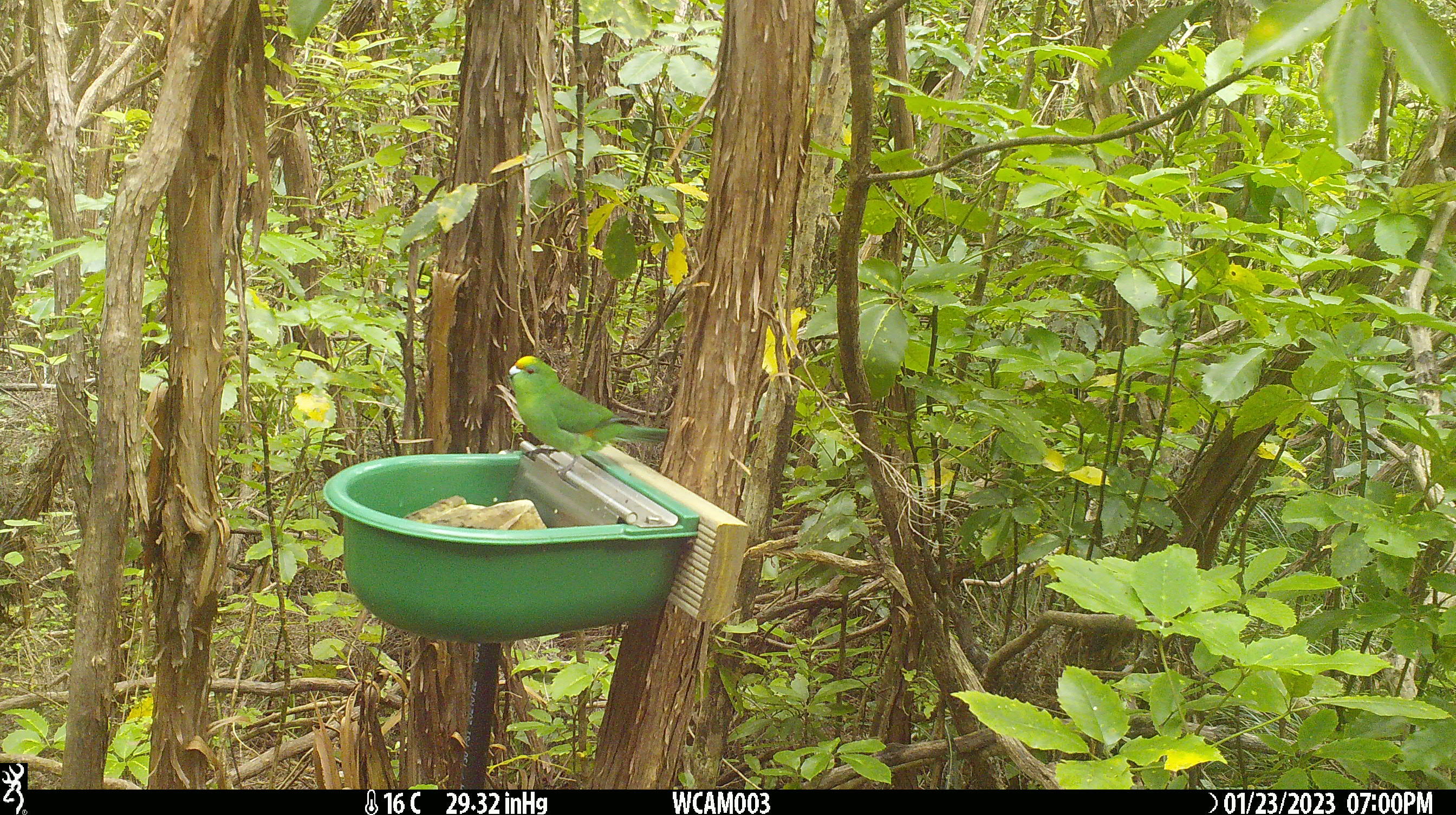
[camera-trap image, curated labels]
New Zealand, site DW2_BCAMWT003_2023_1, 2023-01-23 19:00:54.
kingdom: Animalia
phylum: Chordata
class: Aves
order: Psittaciformes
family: Psittaculidae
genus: Cyanoramphus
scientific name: Cyanoramphus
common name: parakeet